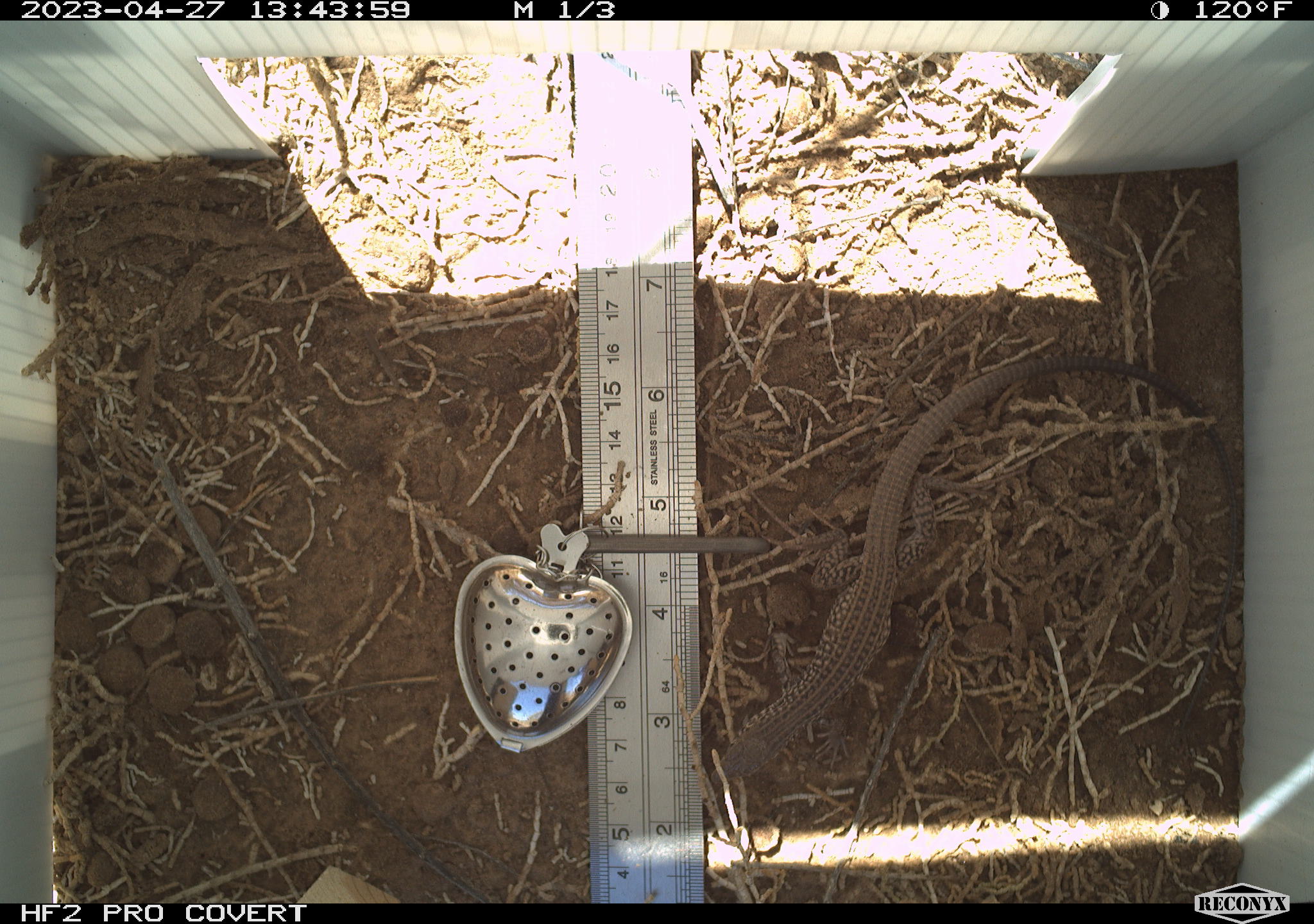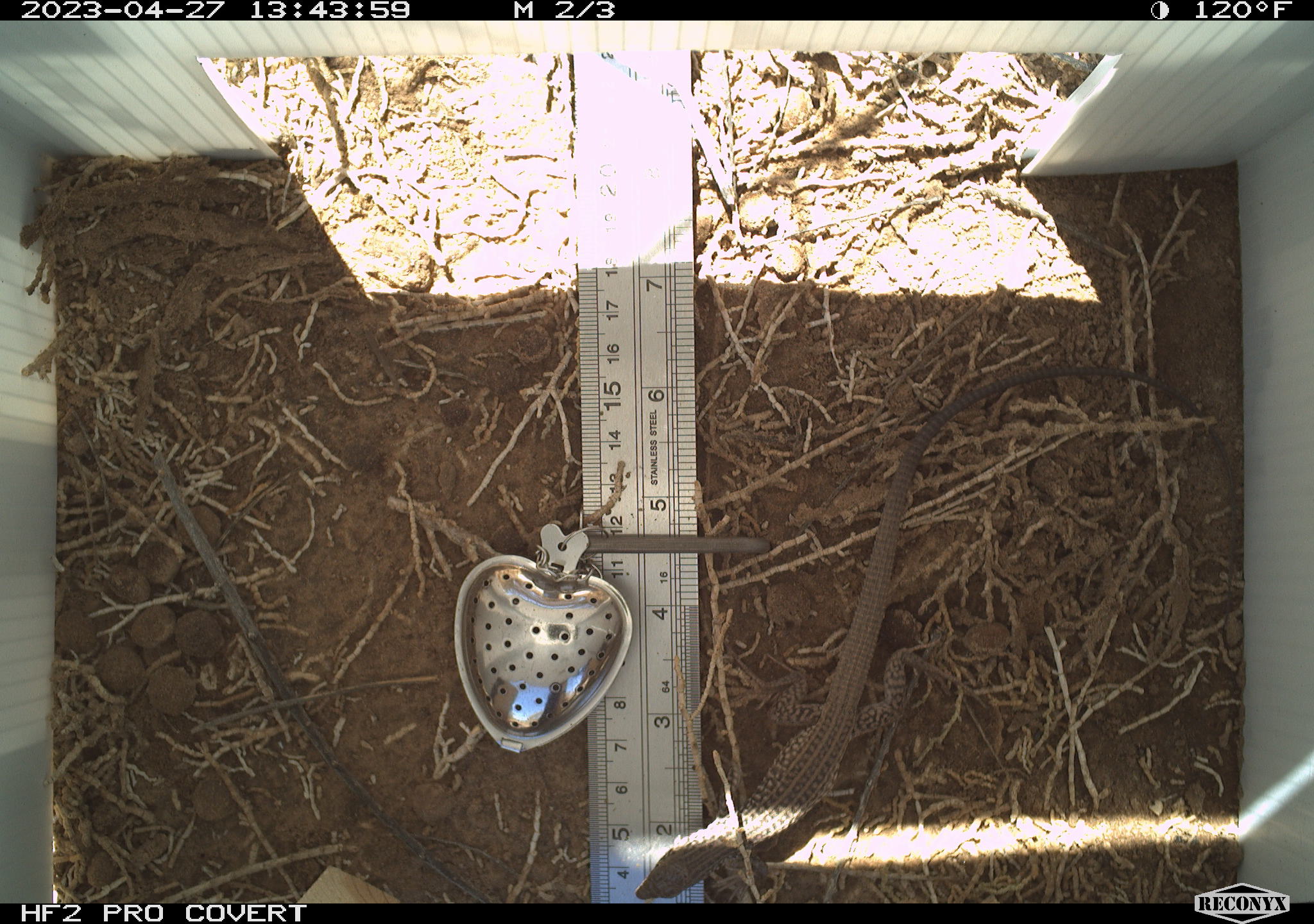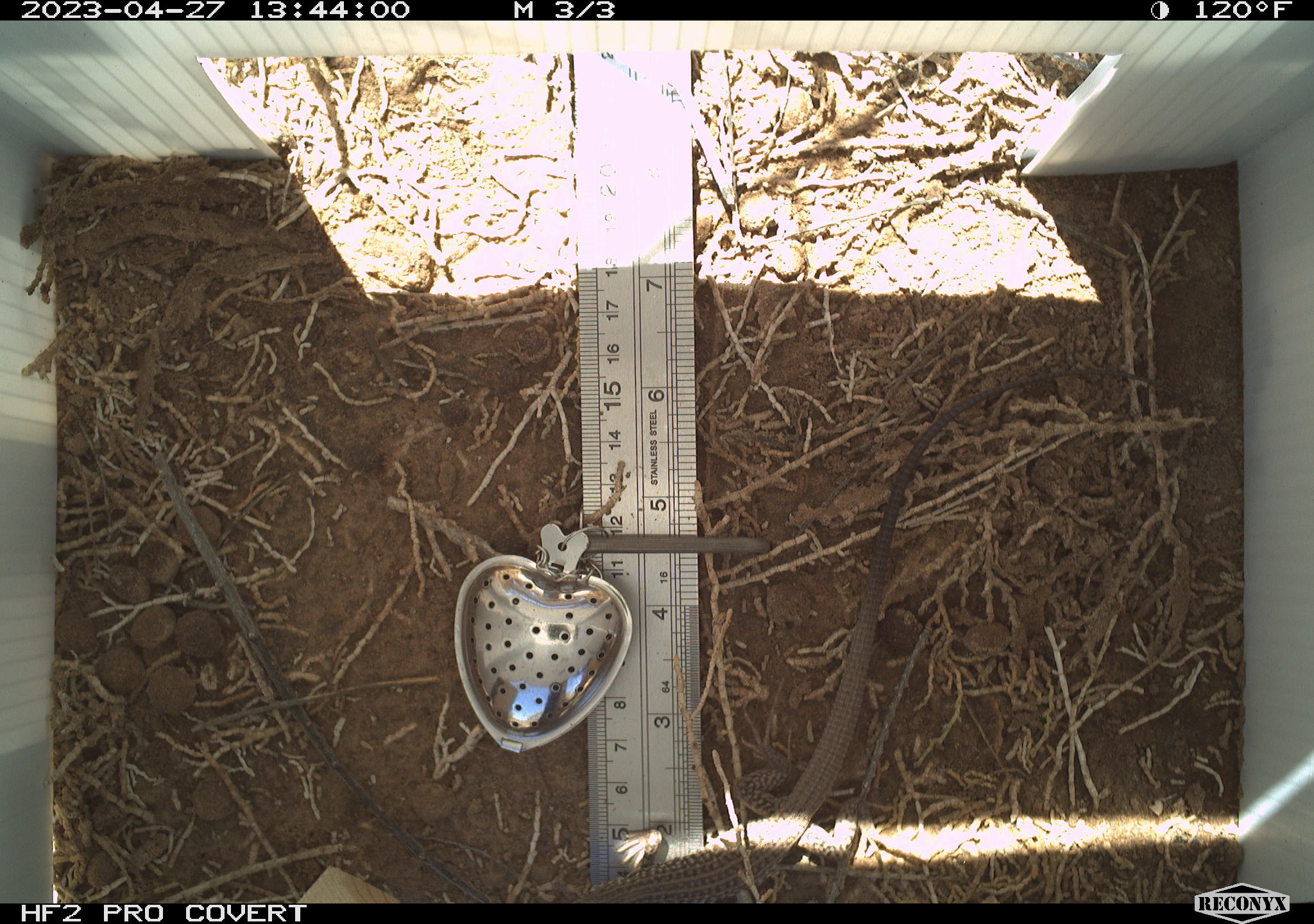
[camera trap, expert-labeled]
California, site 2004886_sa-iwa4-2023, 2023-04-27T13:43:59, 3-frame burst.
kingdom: Animalia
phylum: Chordata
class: Reptilia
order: Squamata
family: Teiidae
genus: Aspidoscelis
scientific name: Aspidoscelis tigris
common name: western whiptail